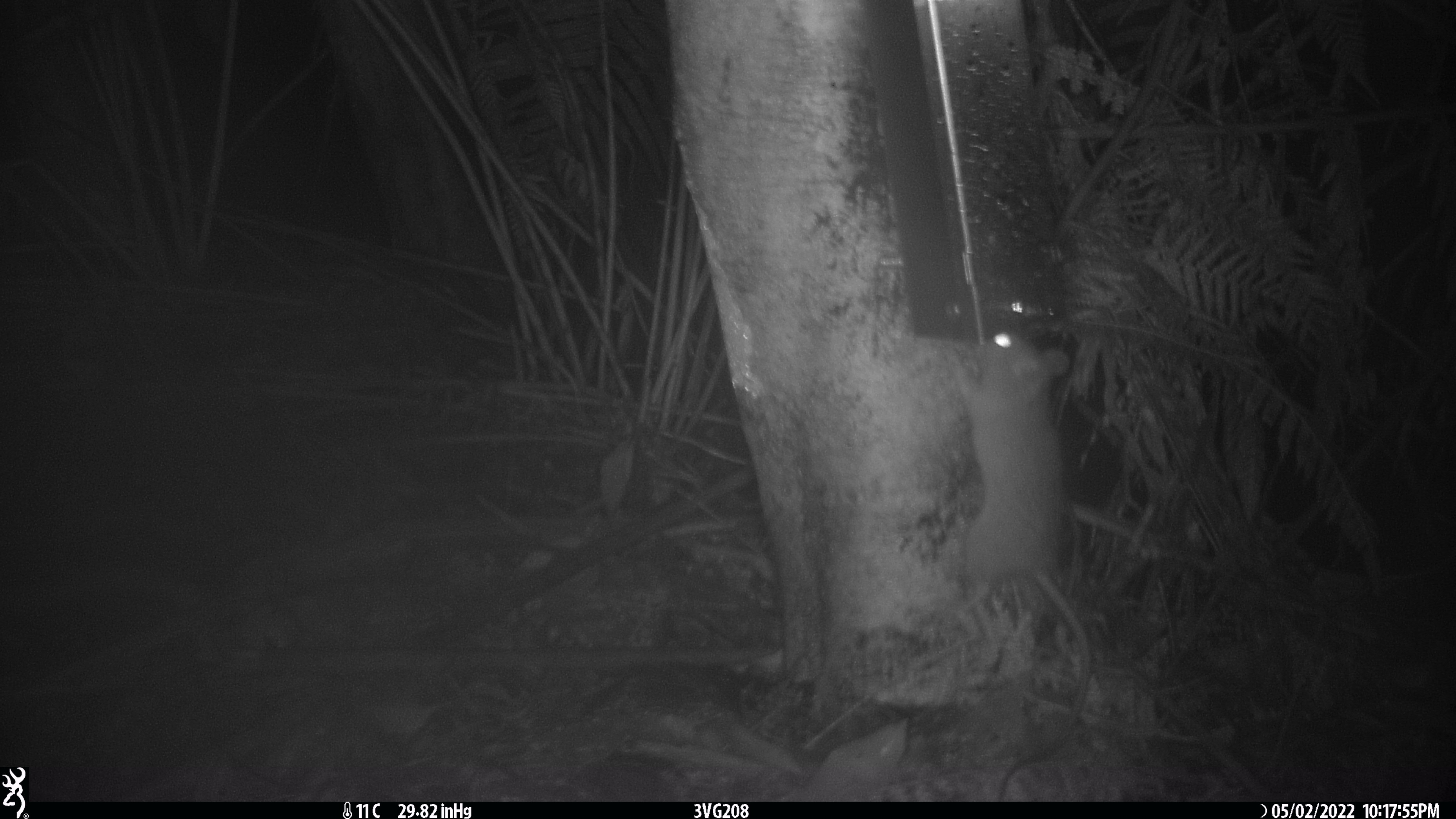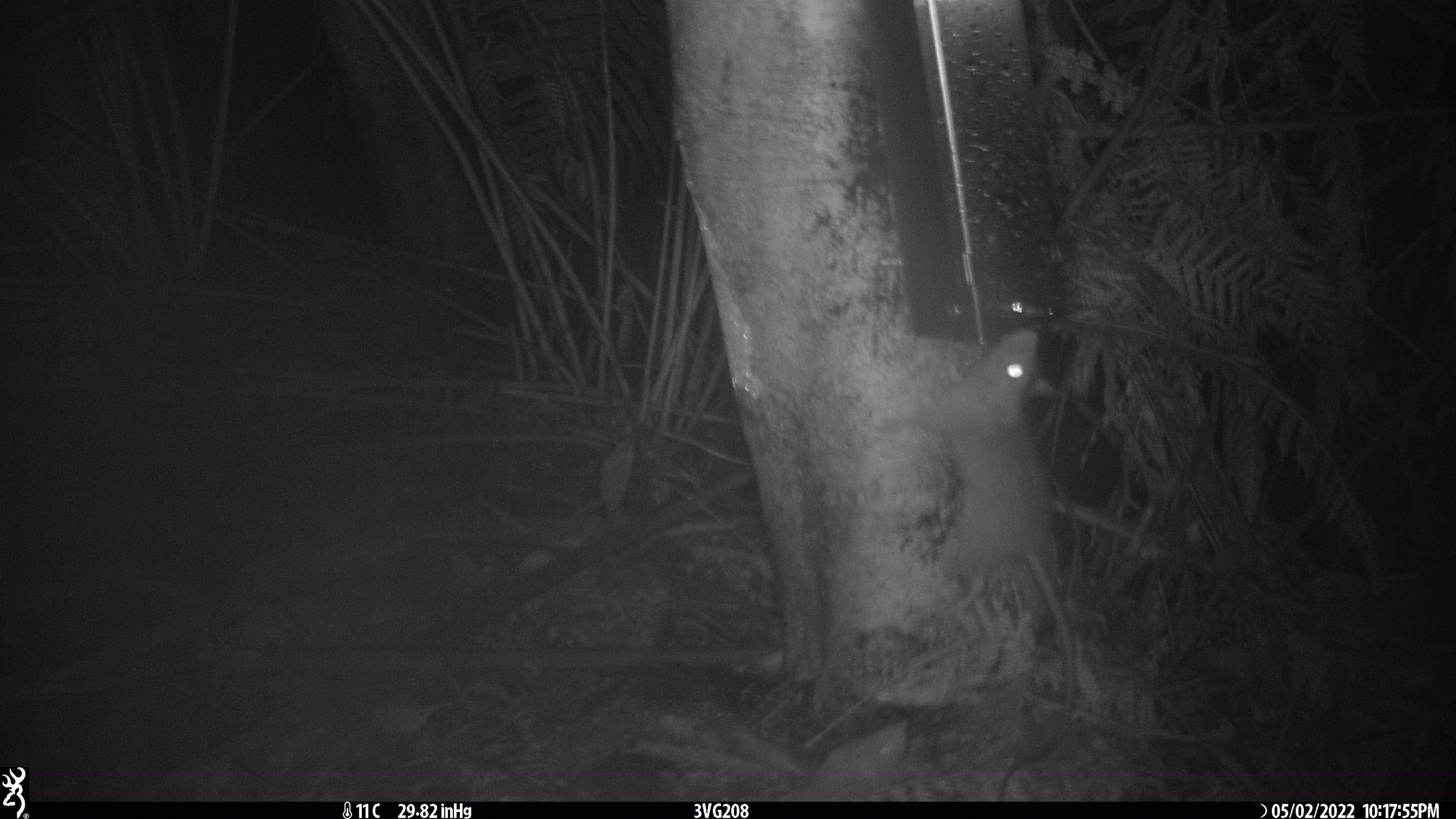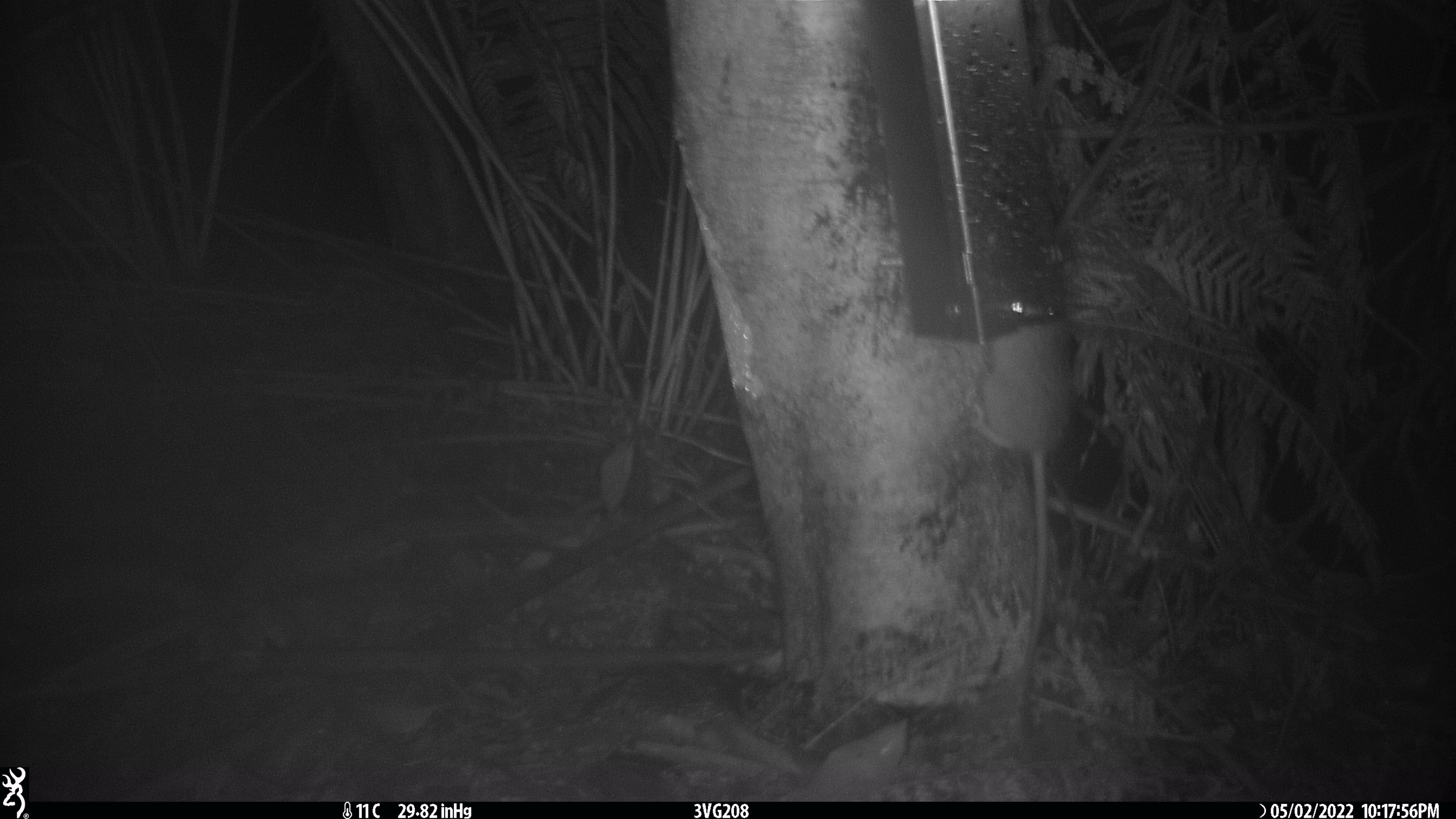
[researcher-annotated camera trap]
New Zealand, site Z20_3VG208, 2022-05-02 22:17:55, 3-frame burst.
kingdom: Animalia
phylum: Chordata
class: Mammalia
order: Rodentia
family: Muridae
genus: Rattus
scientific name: Rattus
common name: rat